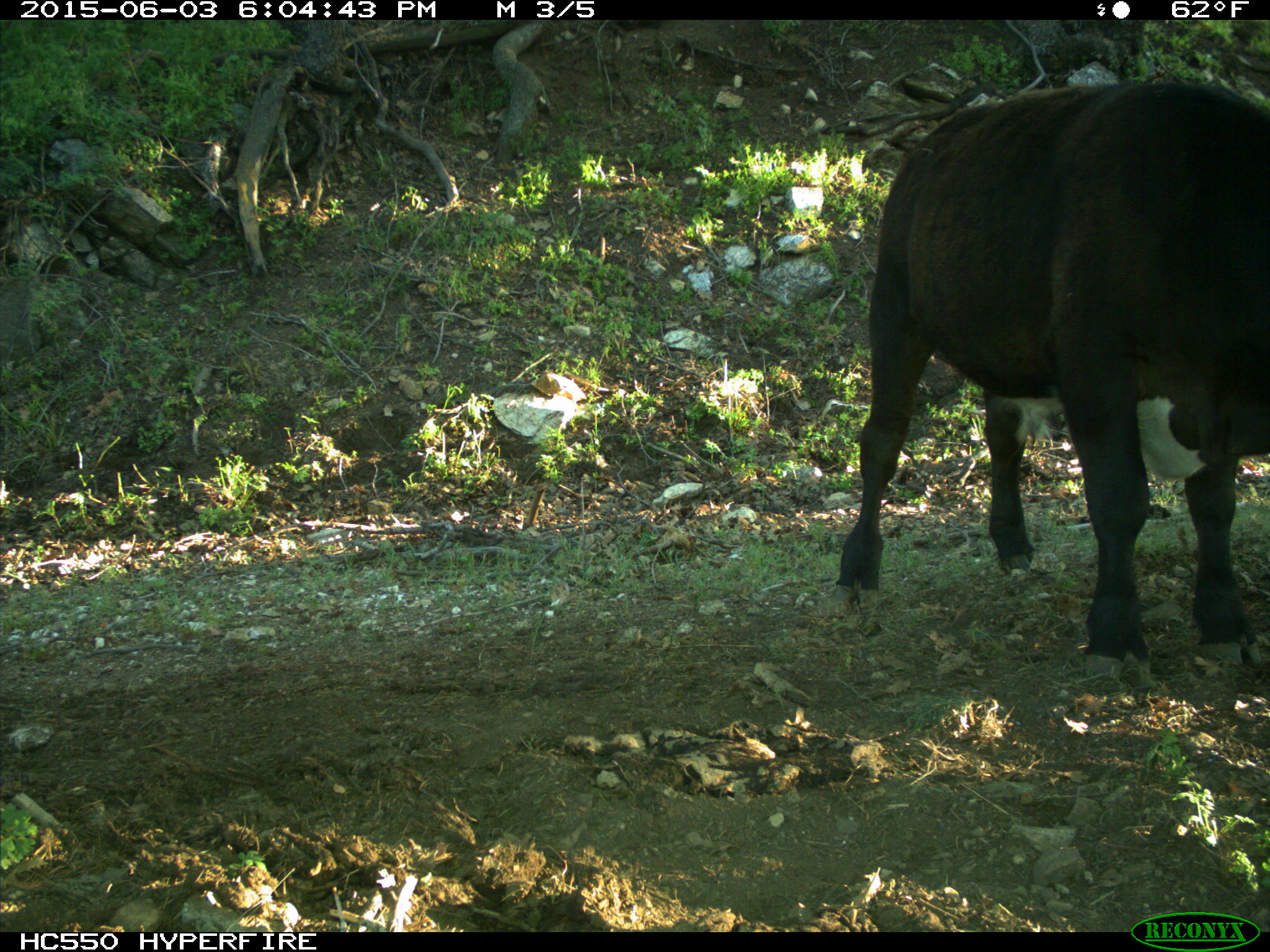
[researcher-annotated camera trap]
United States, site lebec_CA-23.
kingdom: Animalia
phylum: Chordata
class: Mammalia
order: Artiodactyla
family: Bovidae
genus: Bos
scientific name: Bos taurus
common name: domestic cow